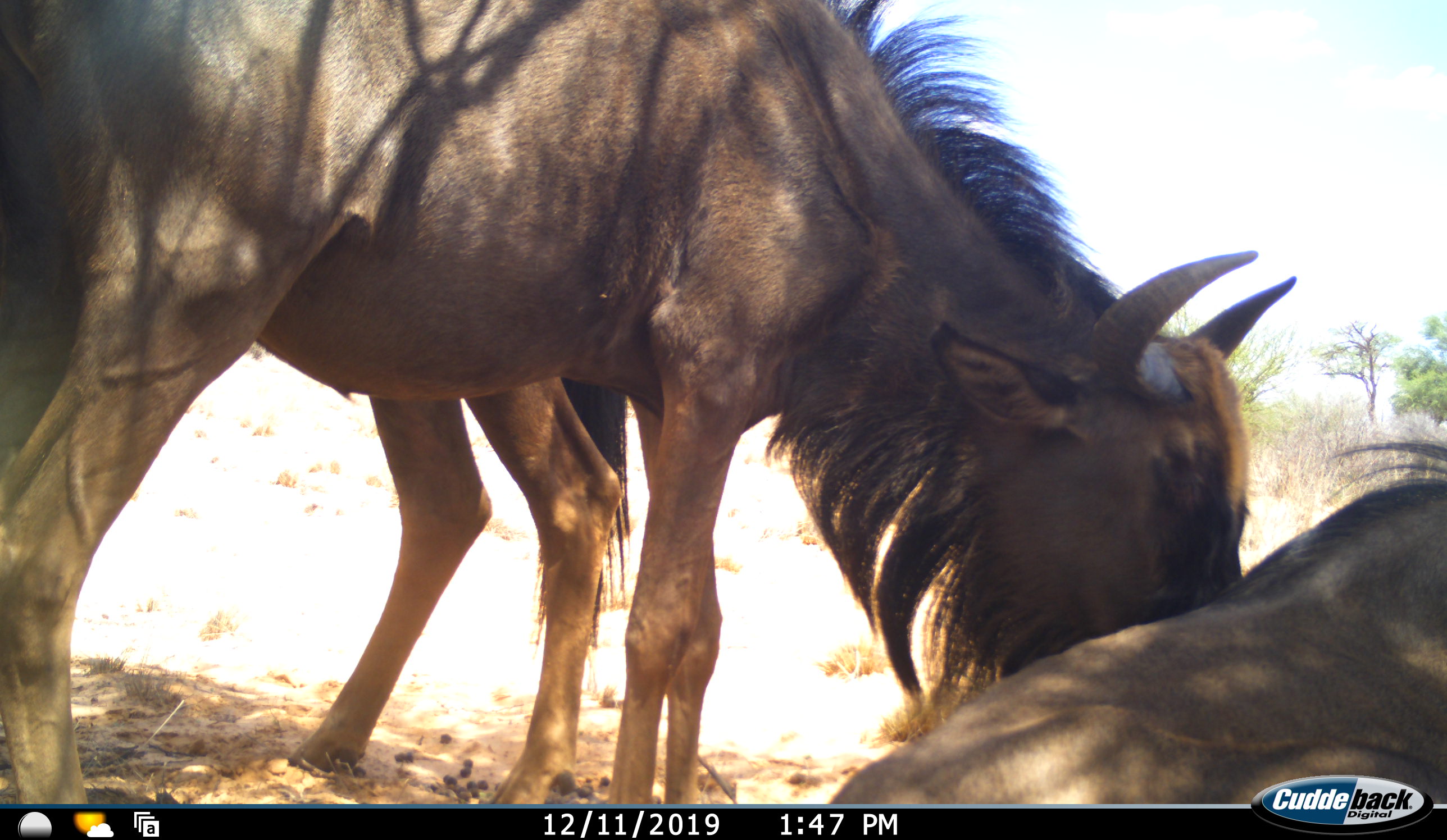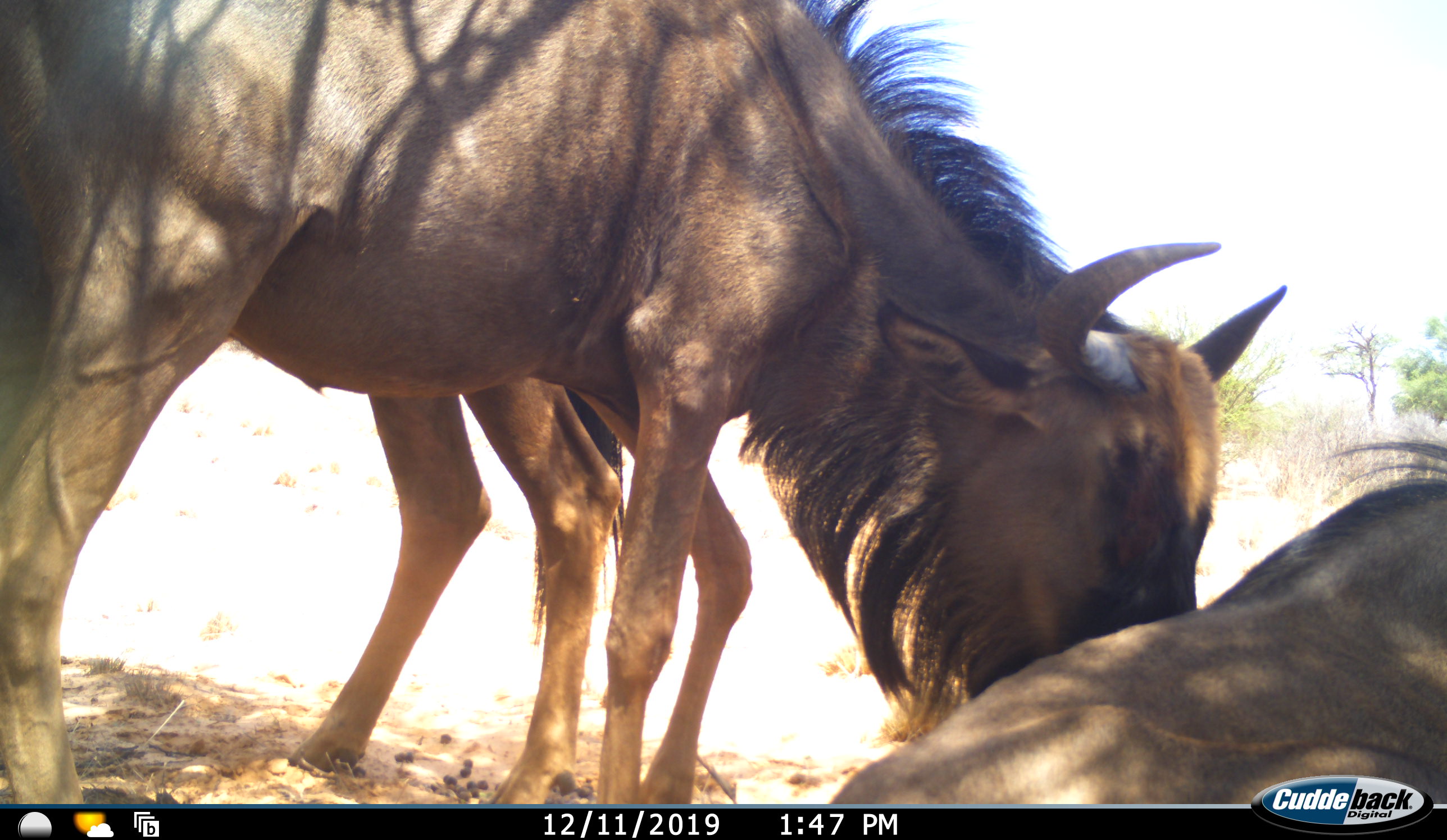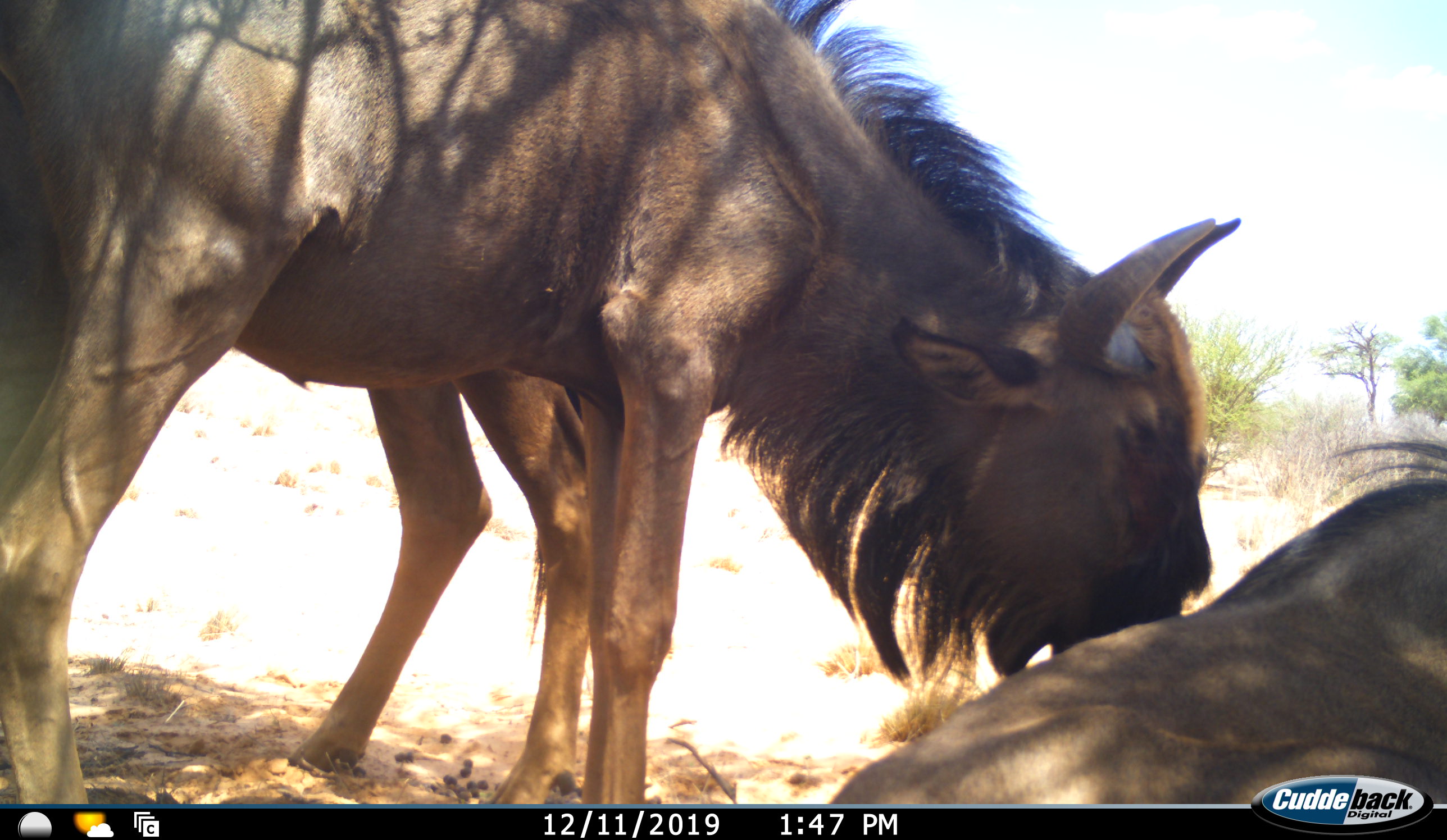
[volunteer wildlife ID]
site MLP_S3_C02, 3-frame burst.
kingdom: Animalia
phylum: Chordata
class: Mammalia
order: Artiodactyla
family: Bovidae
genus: Connochaetes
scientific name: Connochaetes taurinus taurinus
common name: blue wildebeest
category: wildebeestblue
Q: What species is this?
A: Wildebeestblue (blue wildebeest) (Connochaetes taurinus taurinus).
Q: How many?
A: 3.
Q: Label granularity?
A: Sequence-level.